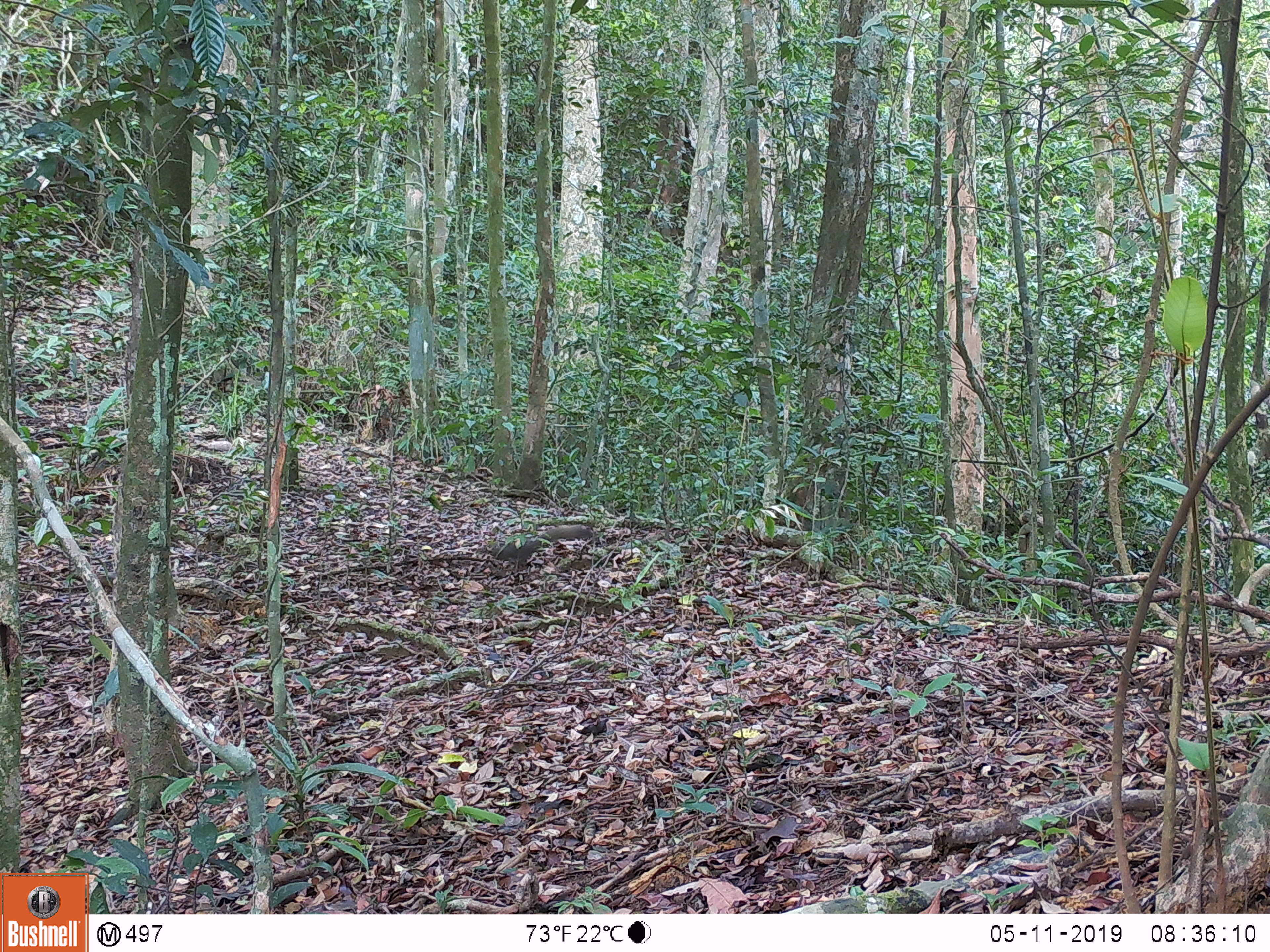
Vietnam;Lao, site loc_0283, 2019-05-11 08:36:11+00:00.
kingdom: Animalia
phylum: Chordata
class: Mammalia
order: Rodentia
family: Sciuridae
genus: Callosciurus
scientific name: Callosciurus erythraeus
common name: pallas's squirrel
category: pallass squirrel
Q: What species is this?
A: Pallass squirrel (pallas's squirrel) (Callosciurus erythraeus).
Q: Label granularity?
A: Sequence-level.